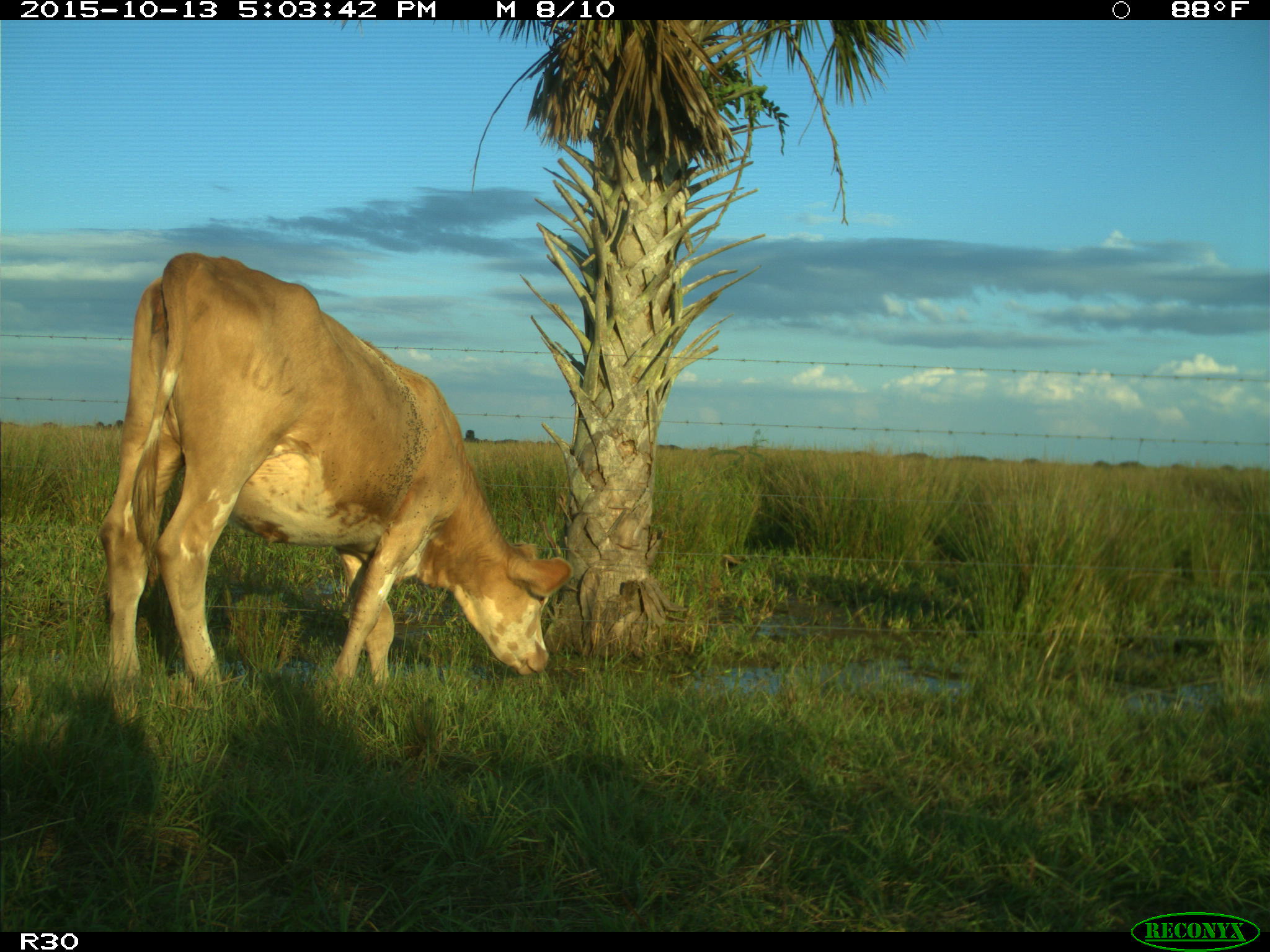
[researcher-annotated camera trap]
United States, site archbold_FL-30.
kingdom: Animalia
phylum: Chordata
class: Mammalia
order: Artiodactyla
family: Bovidae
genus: Bos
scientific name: Bos taurus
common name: domestic cow